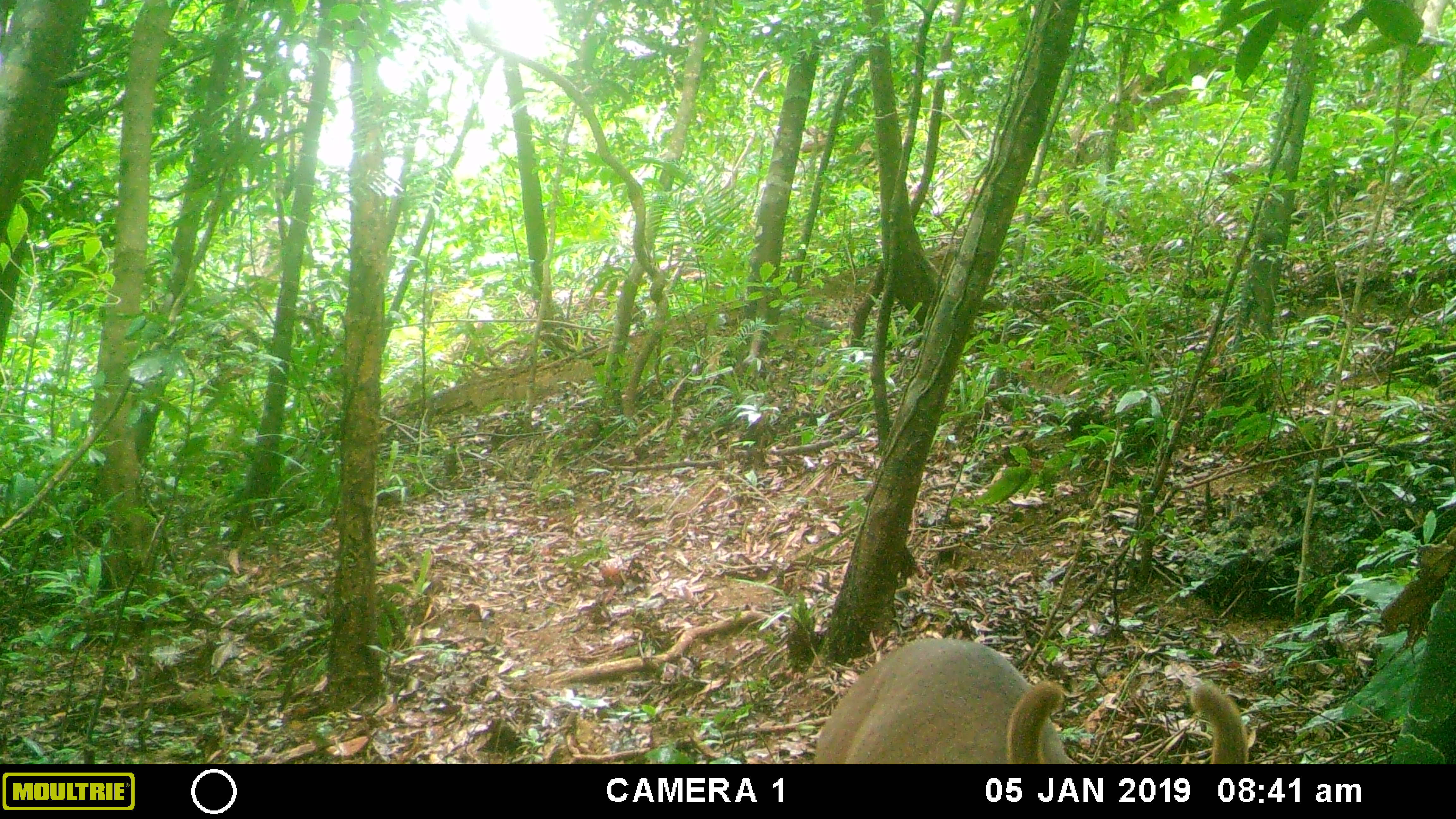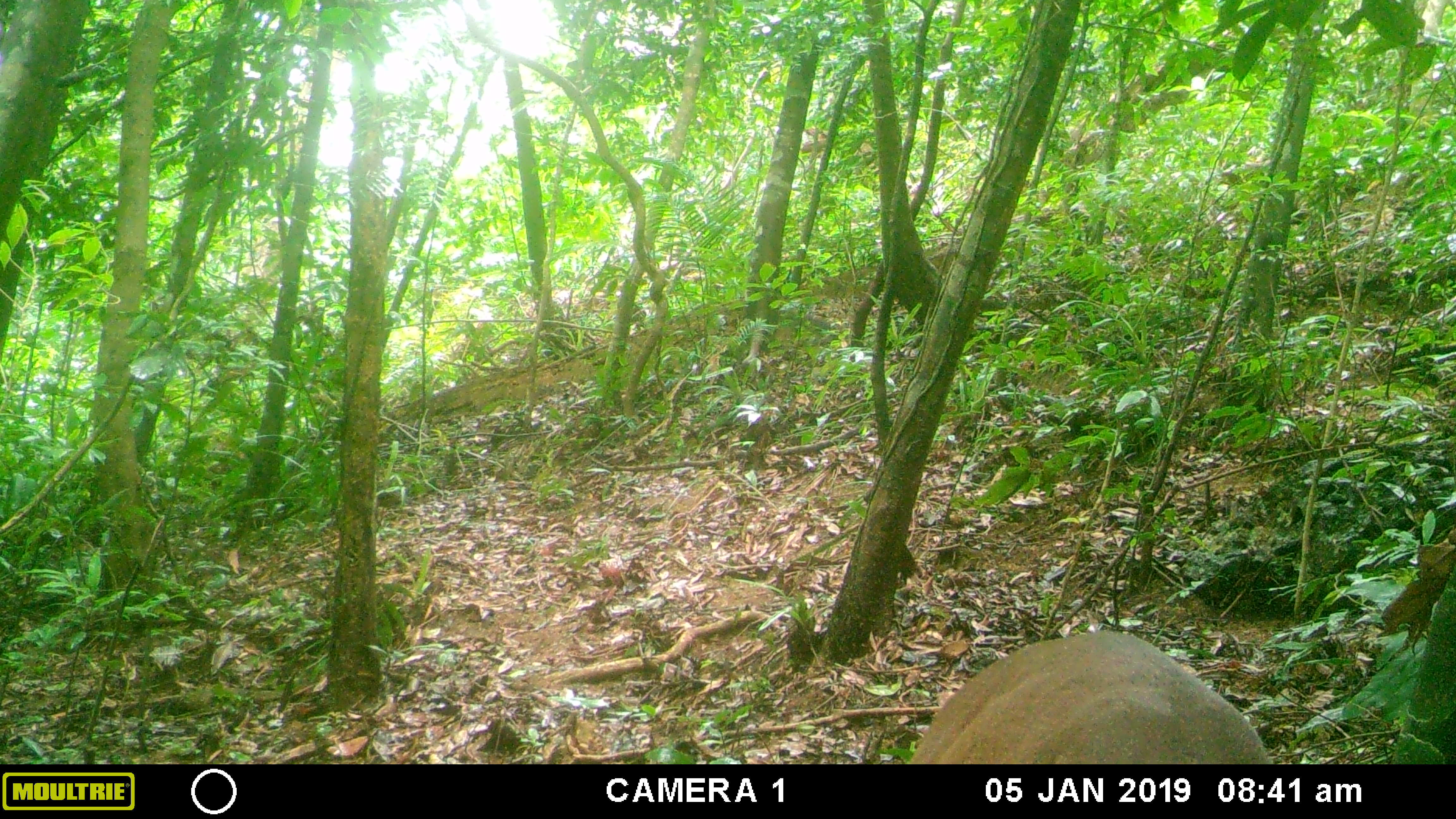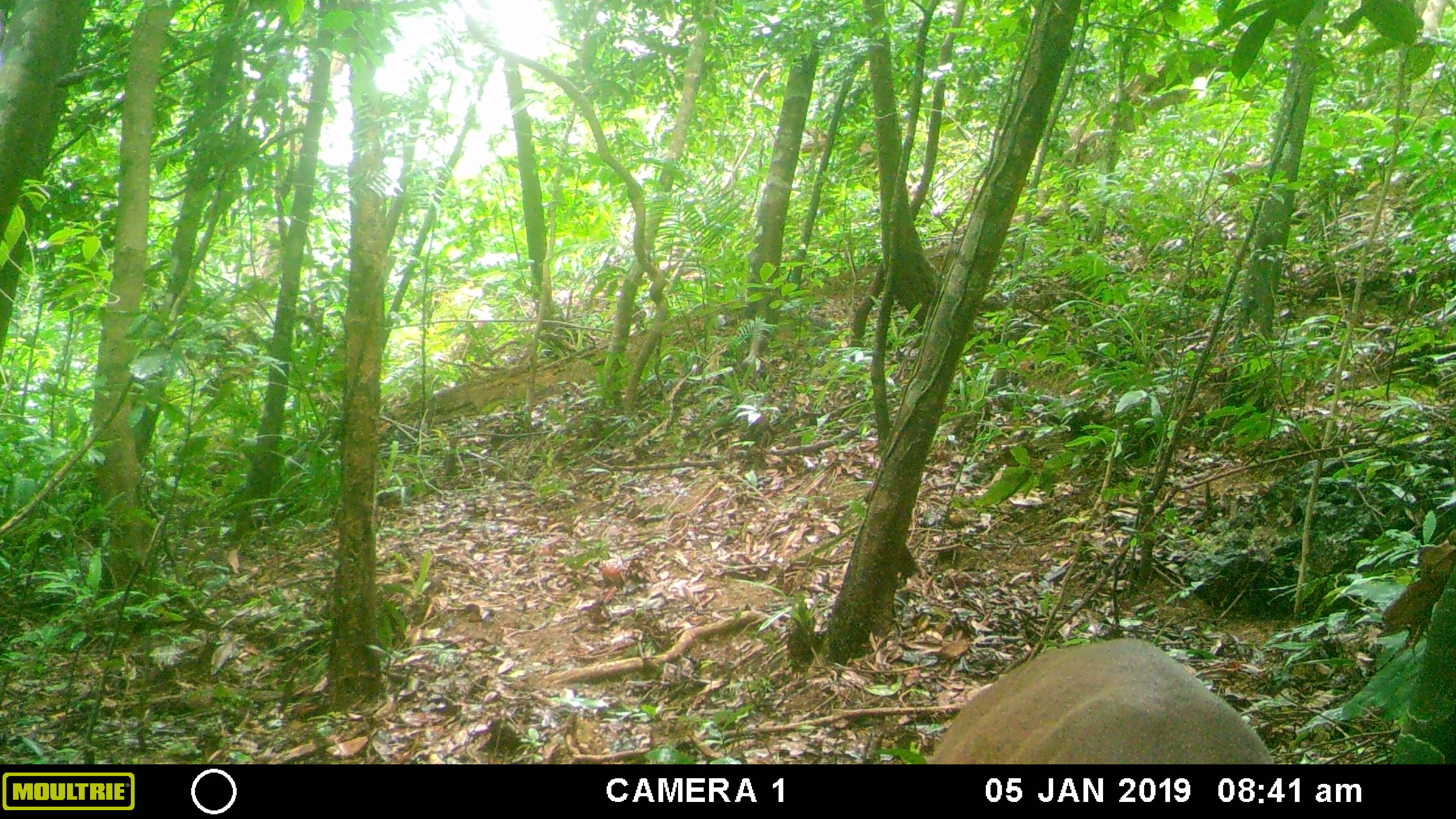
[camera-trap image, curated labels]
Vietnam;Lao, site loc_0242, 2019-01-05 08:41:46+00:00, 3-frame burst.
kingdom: Animalia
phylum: Chordata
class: Mammalia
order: Artiodactyla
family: Cervidae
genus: Muntiacus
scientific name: Muntiacus vuquangensis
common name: large-antlered muntjac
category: large antlered muntjac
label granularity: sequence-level